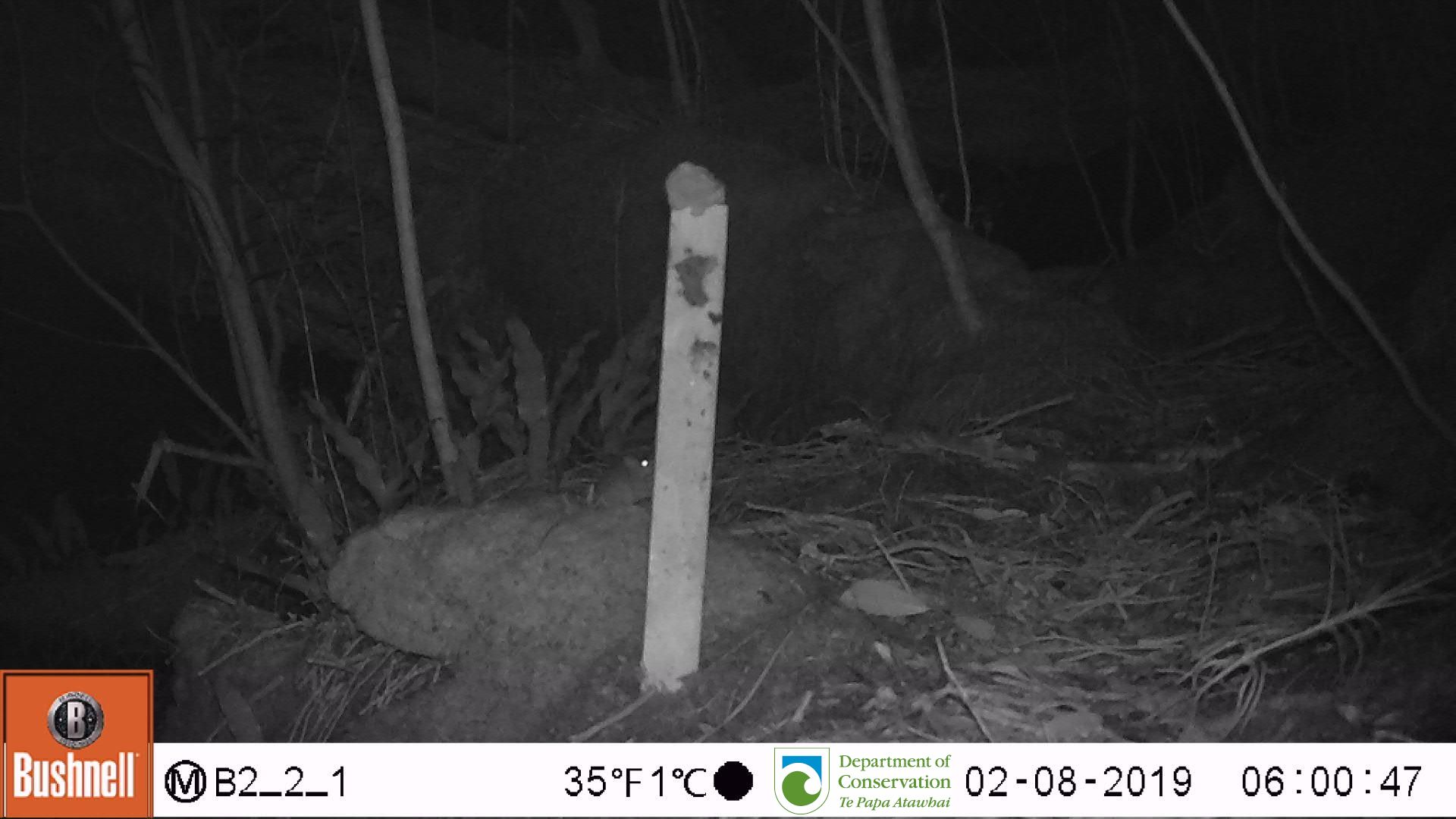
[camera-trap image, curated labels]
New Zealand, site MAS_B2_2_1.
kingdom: Animalia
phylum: Chordata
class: Mammalia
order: Rodentia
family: Muridae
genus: Mus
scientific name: Mus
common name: mouse